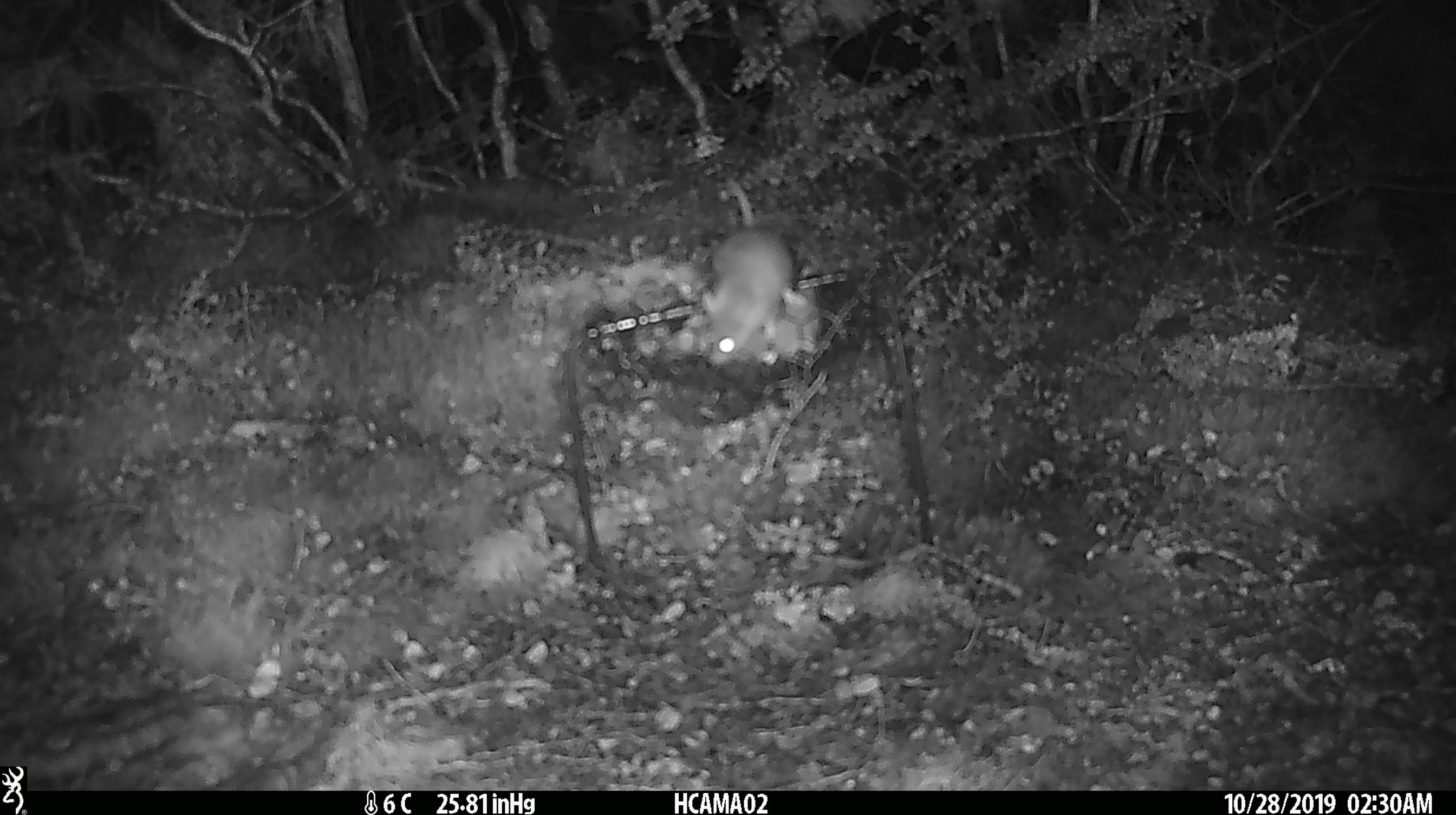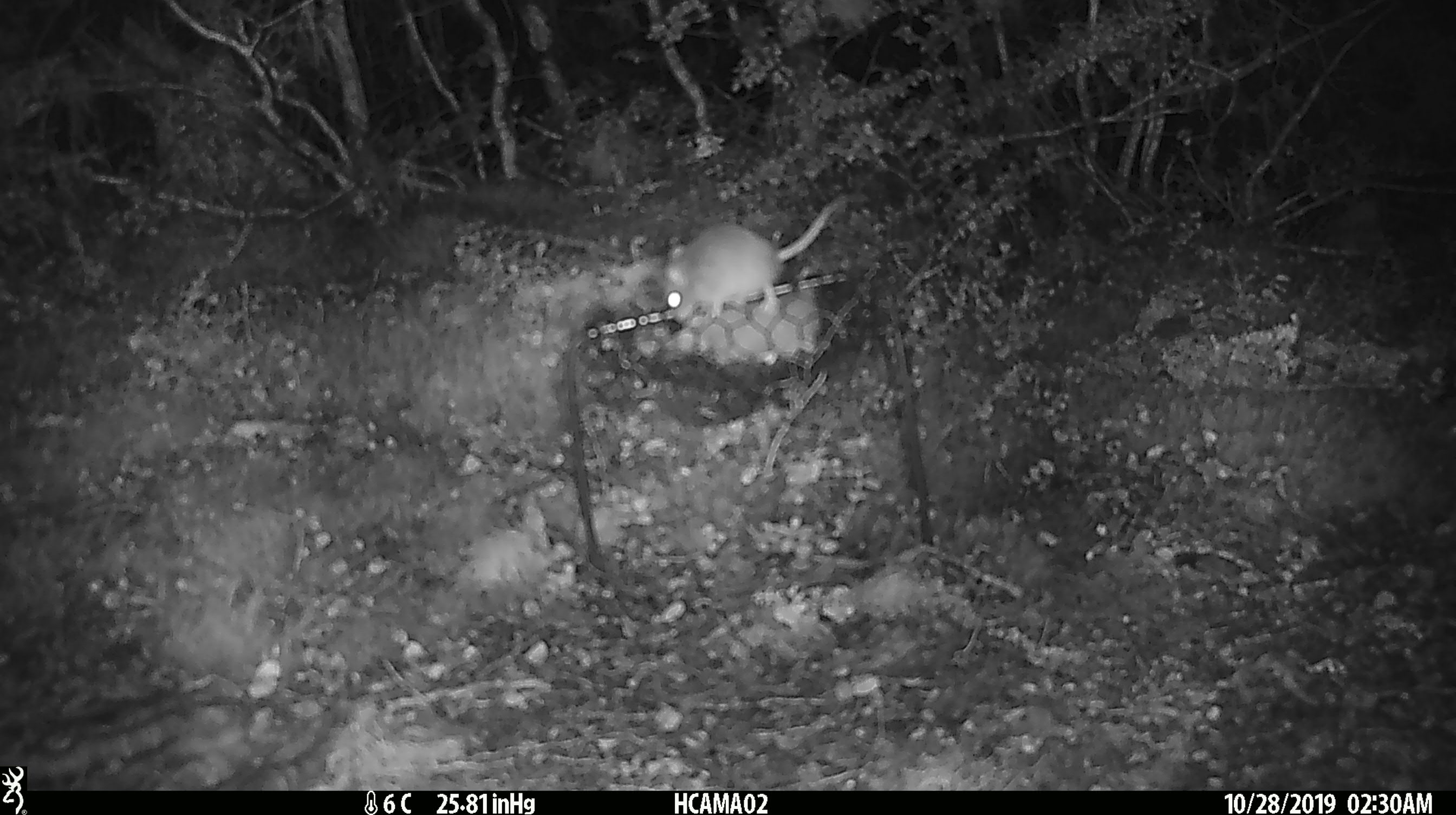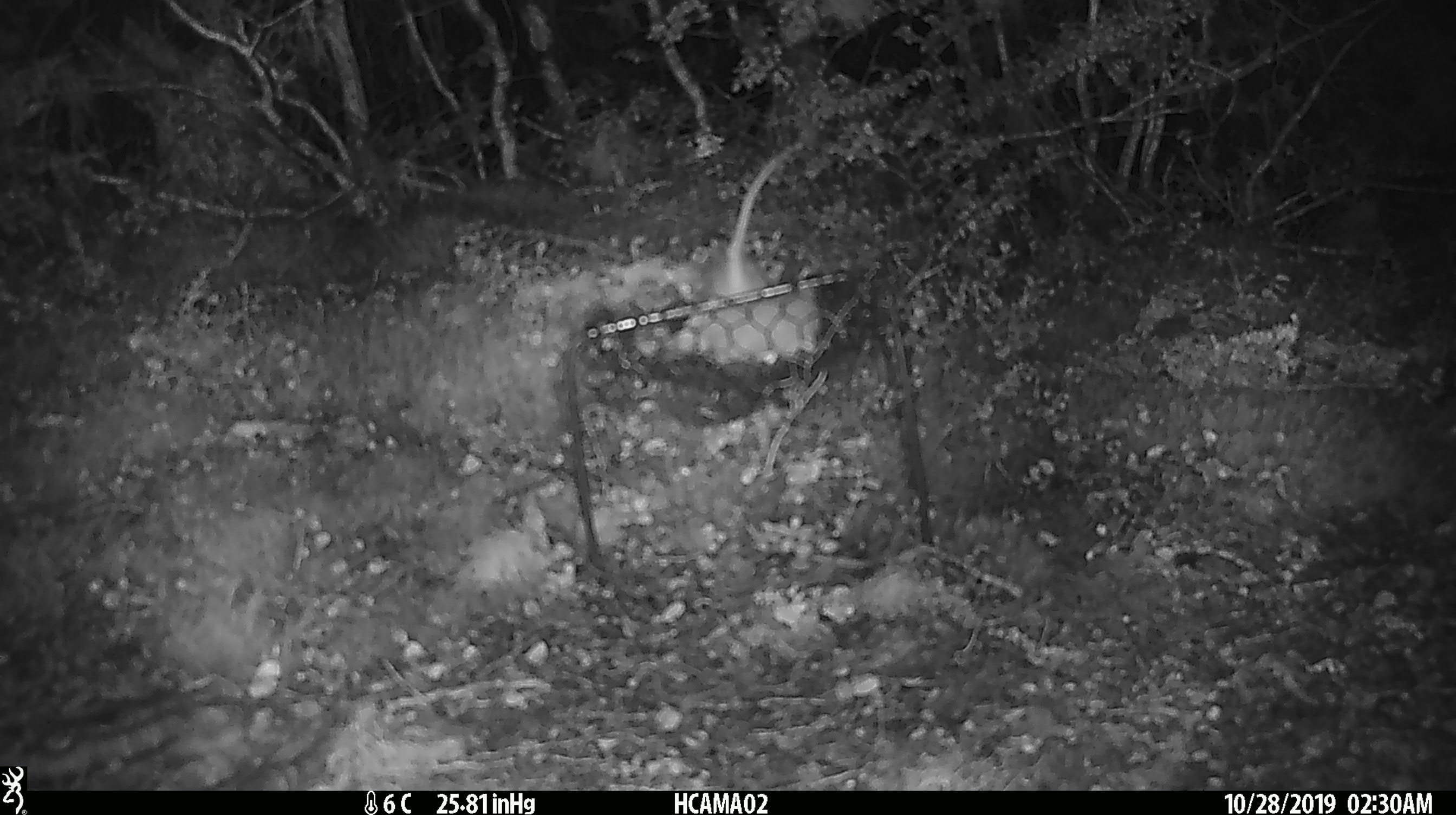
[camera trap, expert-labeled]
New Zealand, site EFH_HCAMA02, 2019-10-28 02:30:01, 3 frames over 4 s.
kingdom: Animalia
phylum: Chordata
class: Mammalia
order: Rodentia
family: Muridae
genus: Mus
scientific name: Mus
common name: mouse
Mouse (Mus).